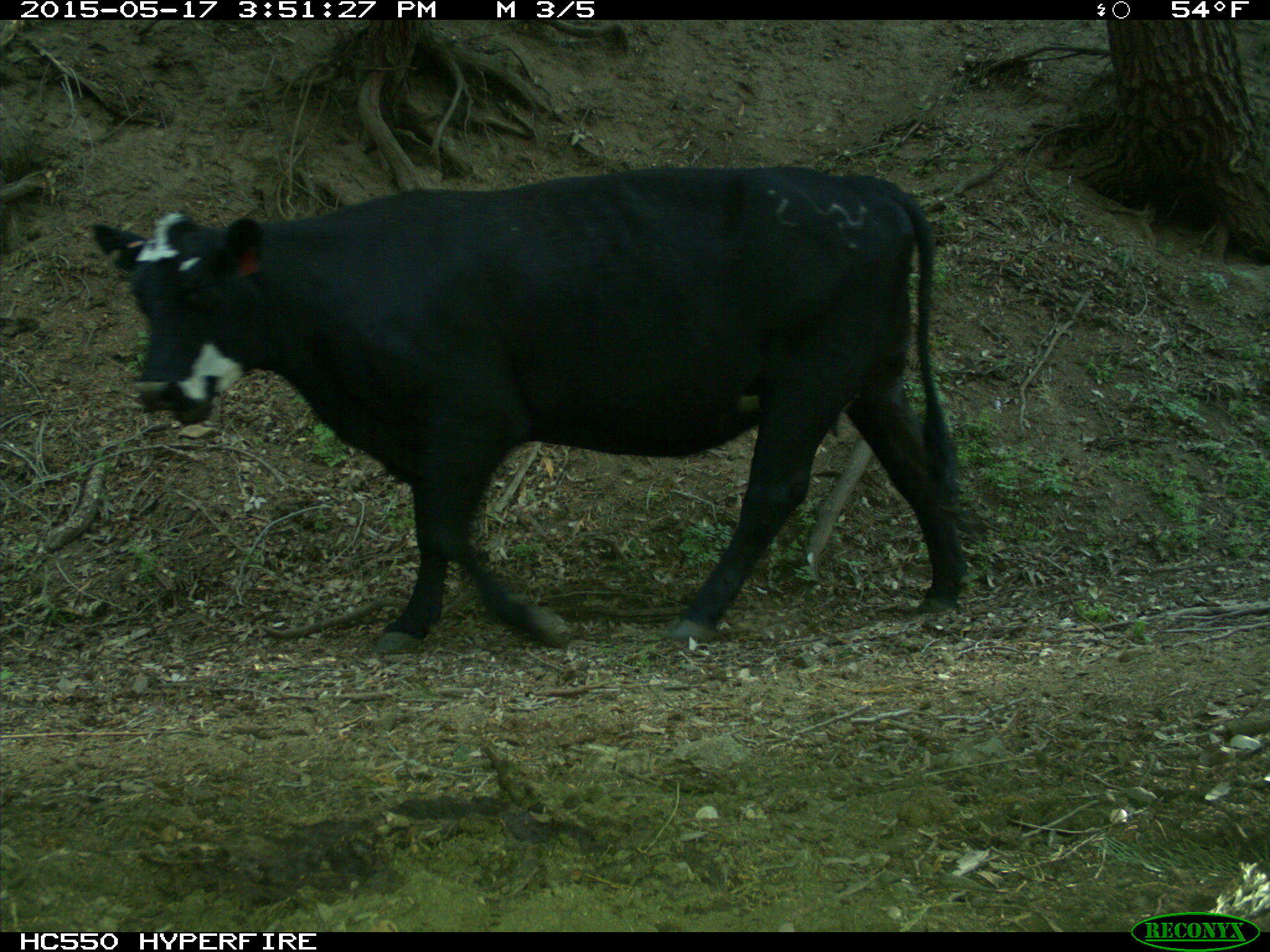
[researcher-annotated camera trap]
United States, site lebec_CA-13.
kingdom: Animalia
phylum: Chordata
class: Mammalia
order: Artiodactyla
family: Bovidae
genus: Bos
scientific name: Bos taurus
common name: domestic cow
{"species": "Bos taurus (domestic cow)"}